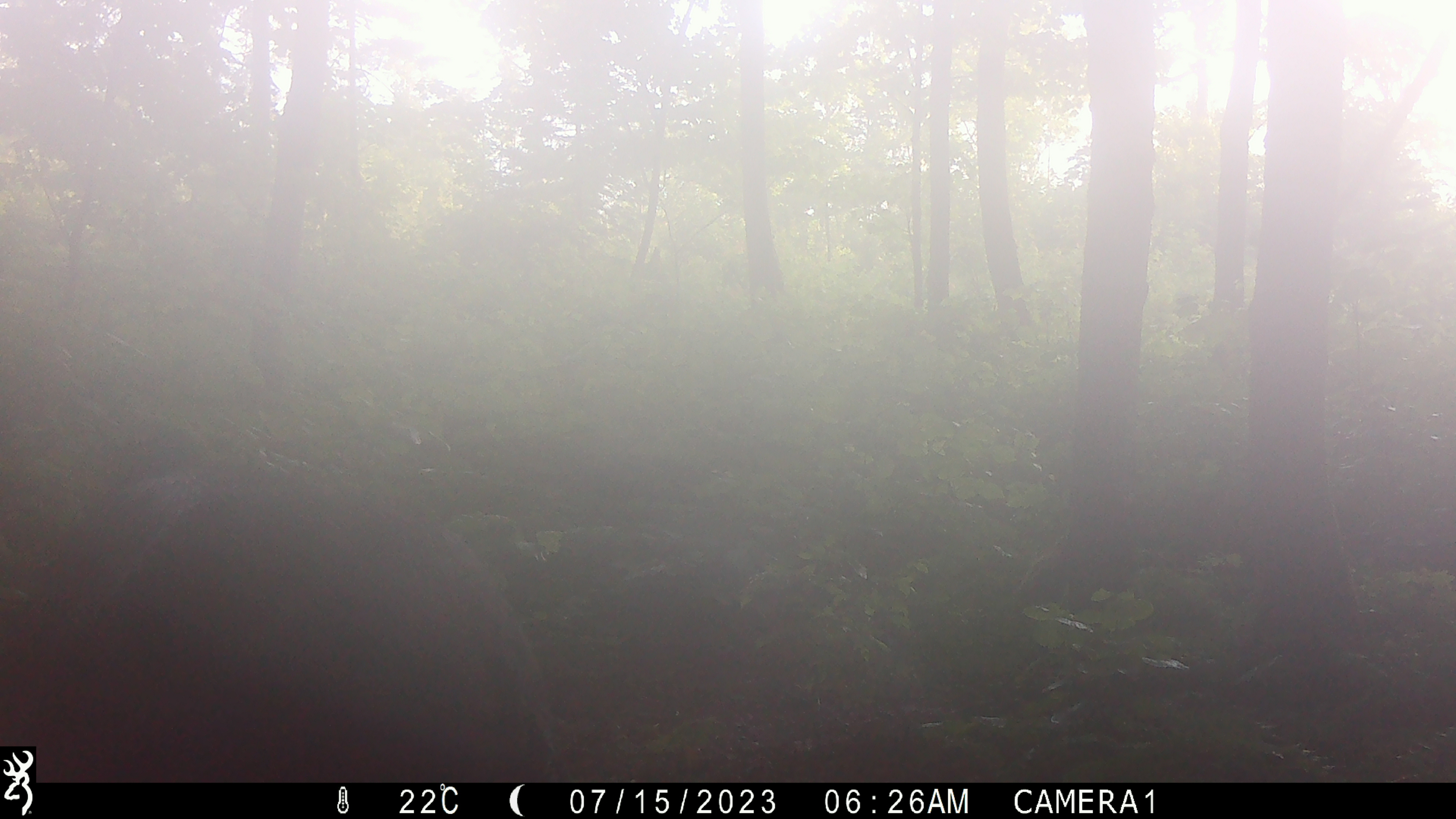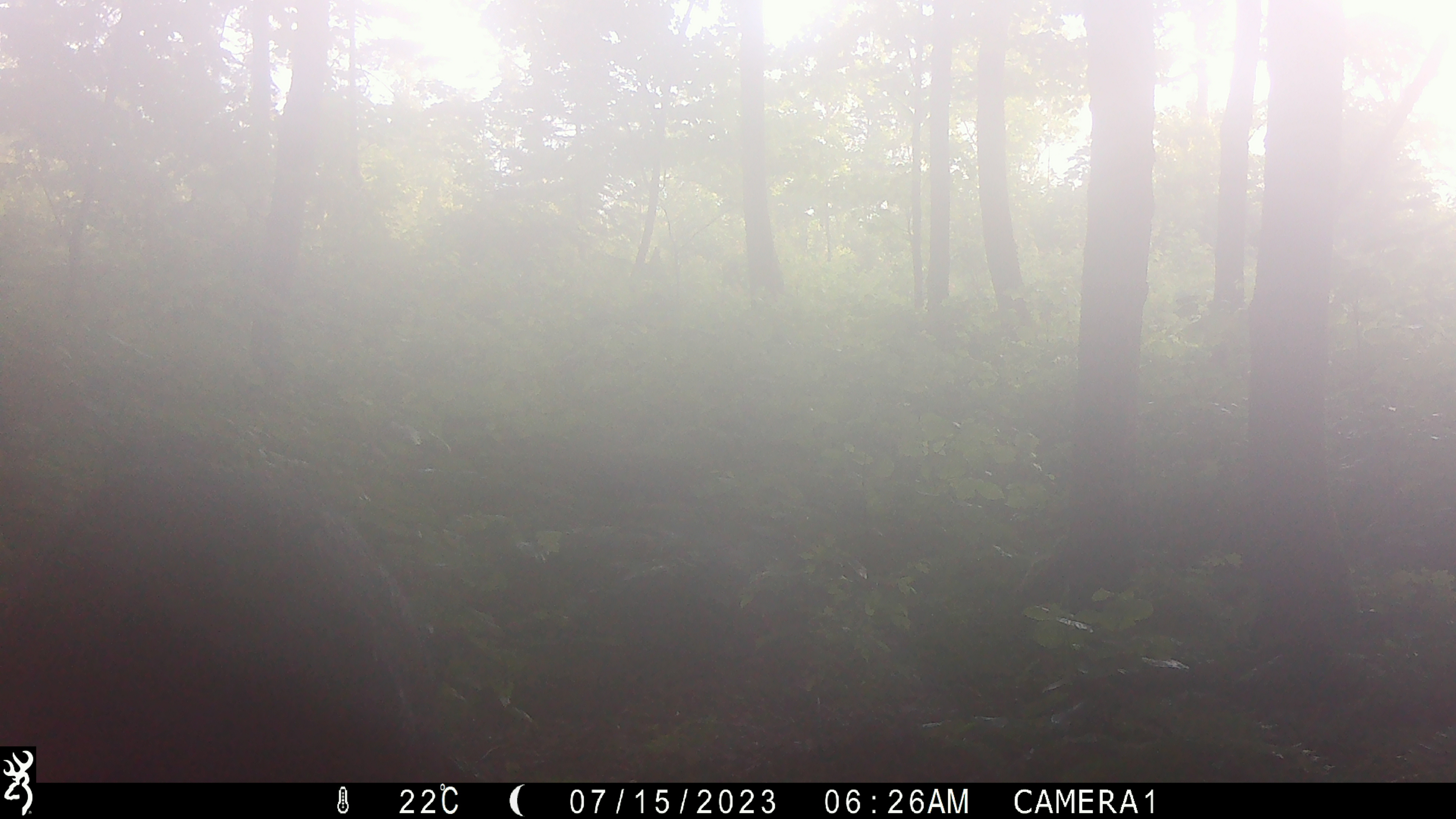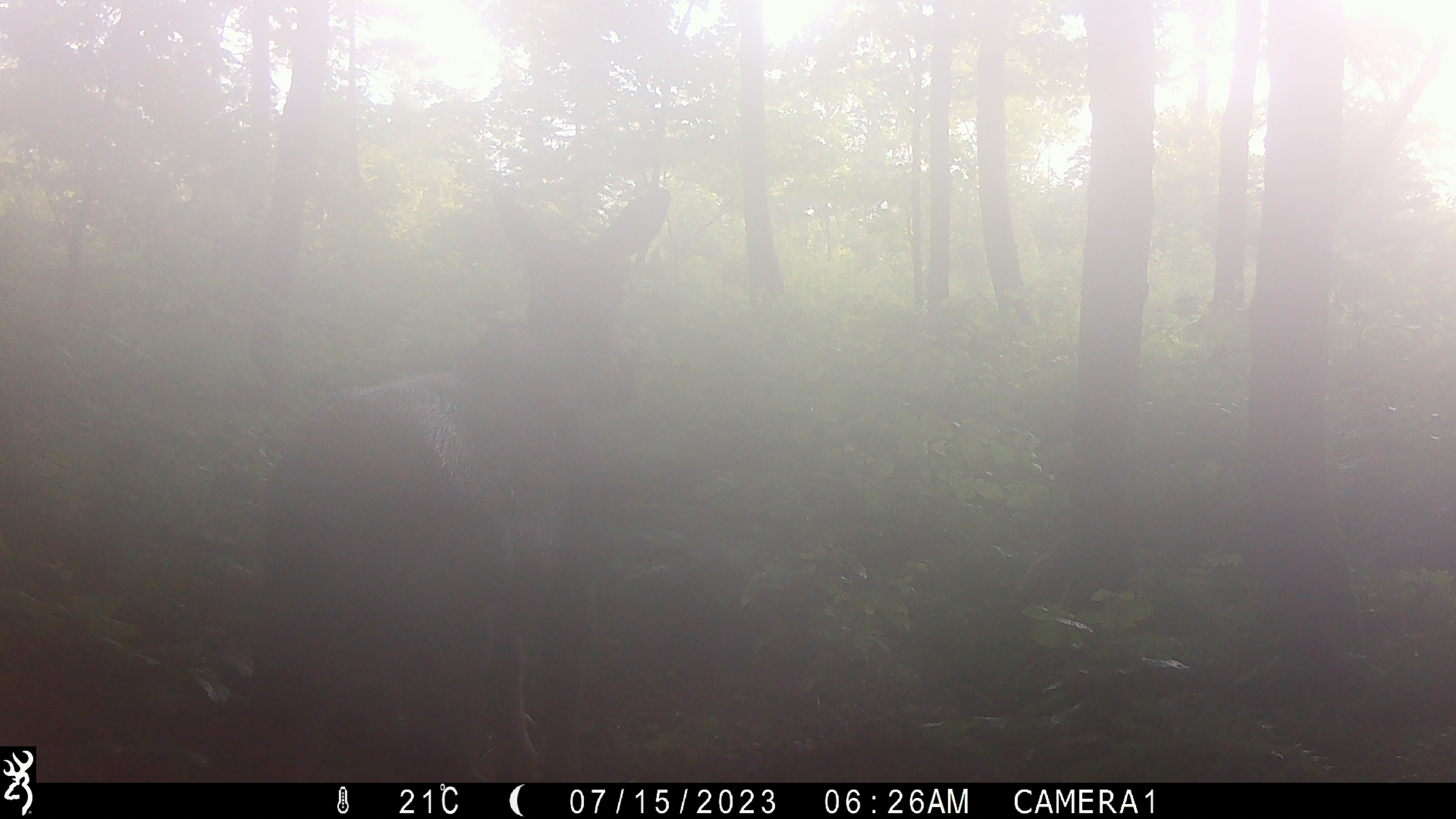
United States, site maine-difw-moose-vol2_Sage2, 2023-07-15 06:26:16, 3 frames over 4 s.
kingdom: Animalia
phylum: Chordata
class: Mammalia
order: Artiodactyla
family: Cervidae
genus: Alces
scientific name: Alces alces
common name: moose